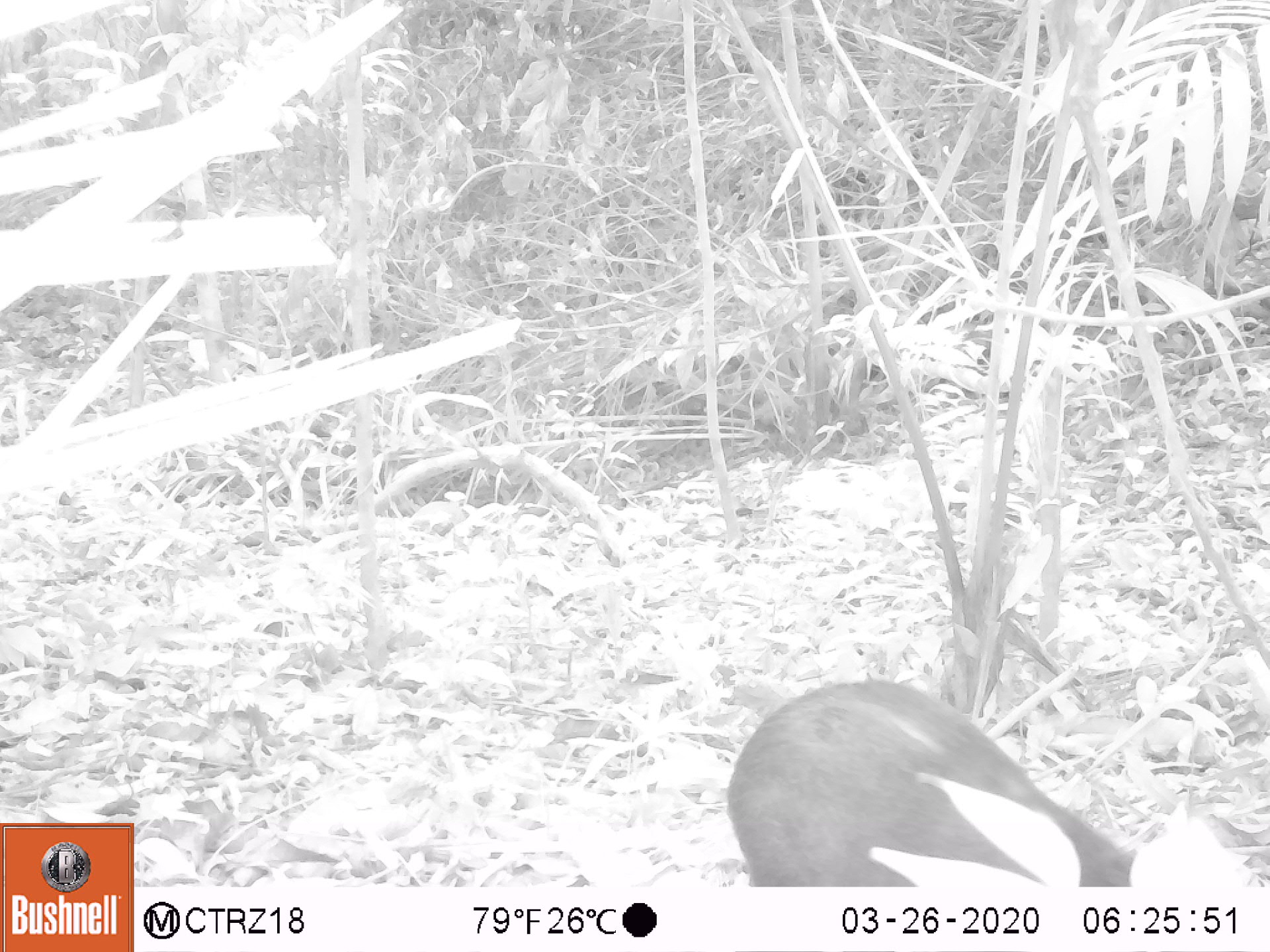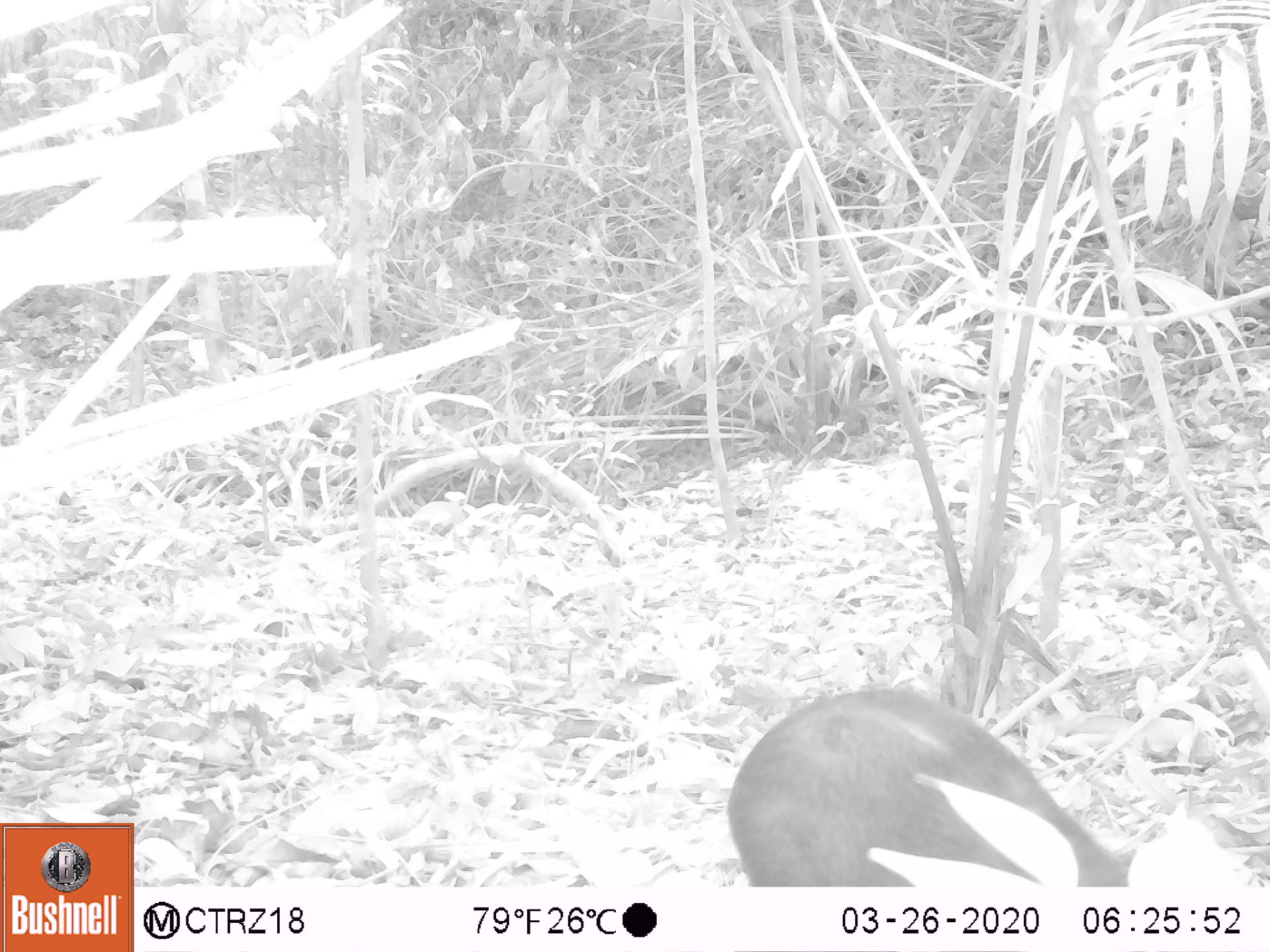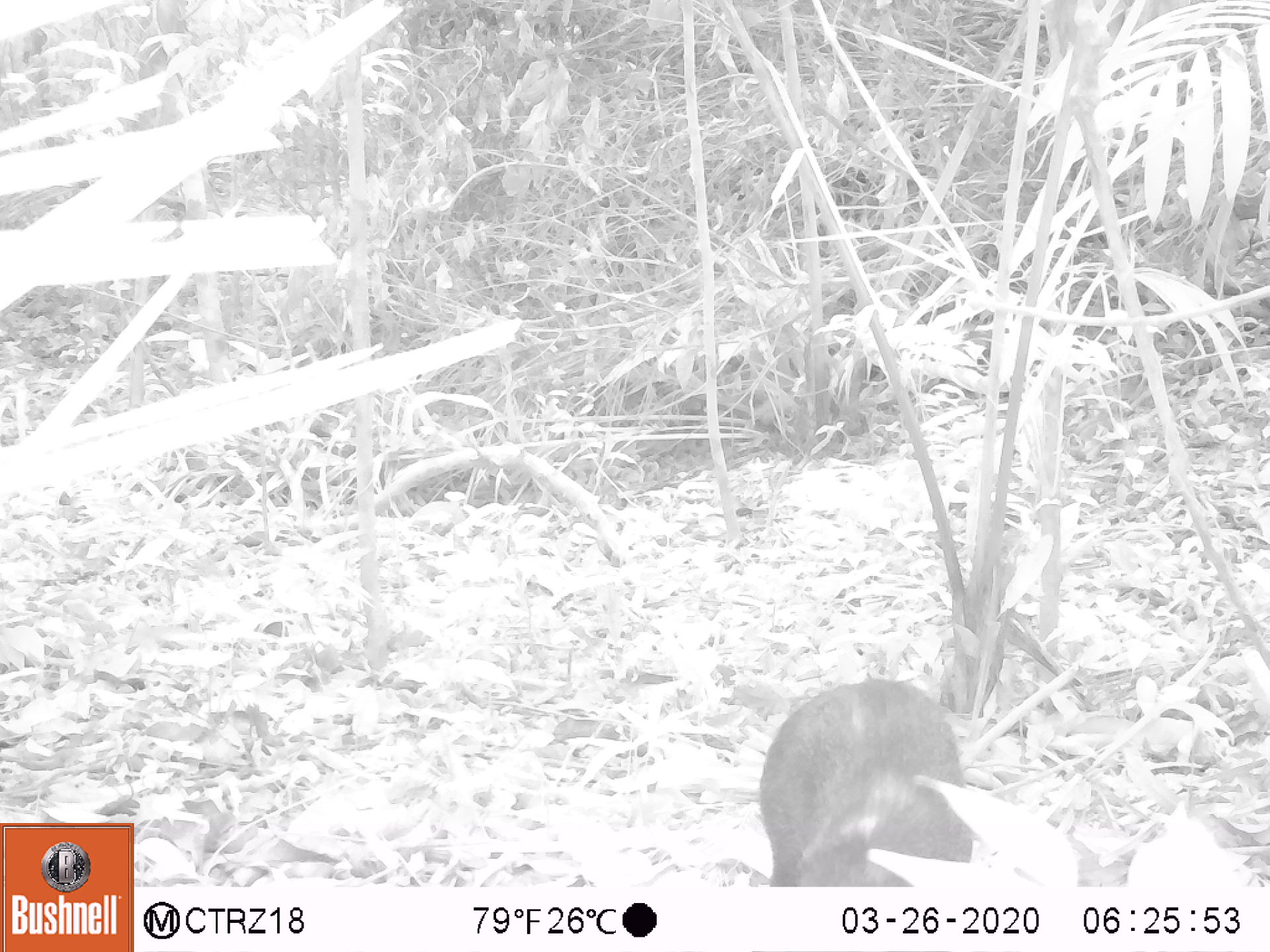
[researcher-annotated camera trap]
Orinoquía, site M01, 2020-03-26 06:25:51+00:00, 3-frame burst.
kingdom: Animalia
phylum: Chordata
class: Mammalia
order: Rodentia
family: Dasyproctidae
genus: Dasyprocta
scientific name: Dasyprocta fuliginosa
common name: black agouti